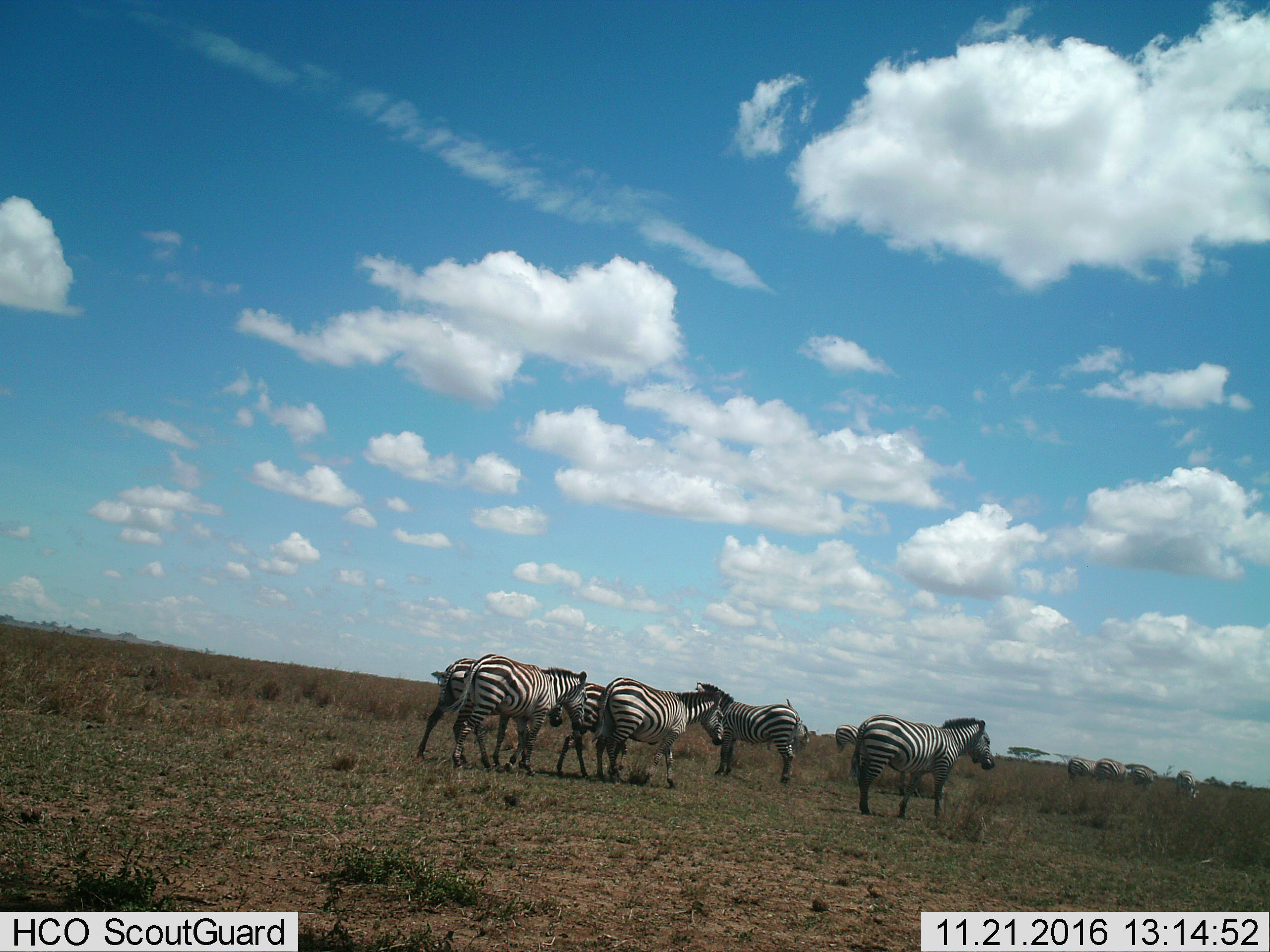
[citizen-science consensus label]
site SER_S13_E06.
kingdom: Animalia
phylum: Chordata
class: Mammalia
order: Perissodactyla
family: Equidae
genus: Equus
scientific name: Equus quagga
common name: plains zebra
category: zebraplains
Zebraplains (plains zebra) (Equus quagga), count 11-50. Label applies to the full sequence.